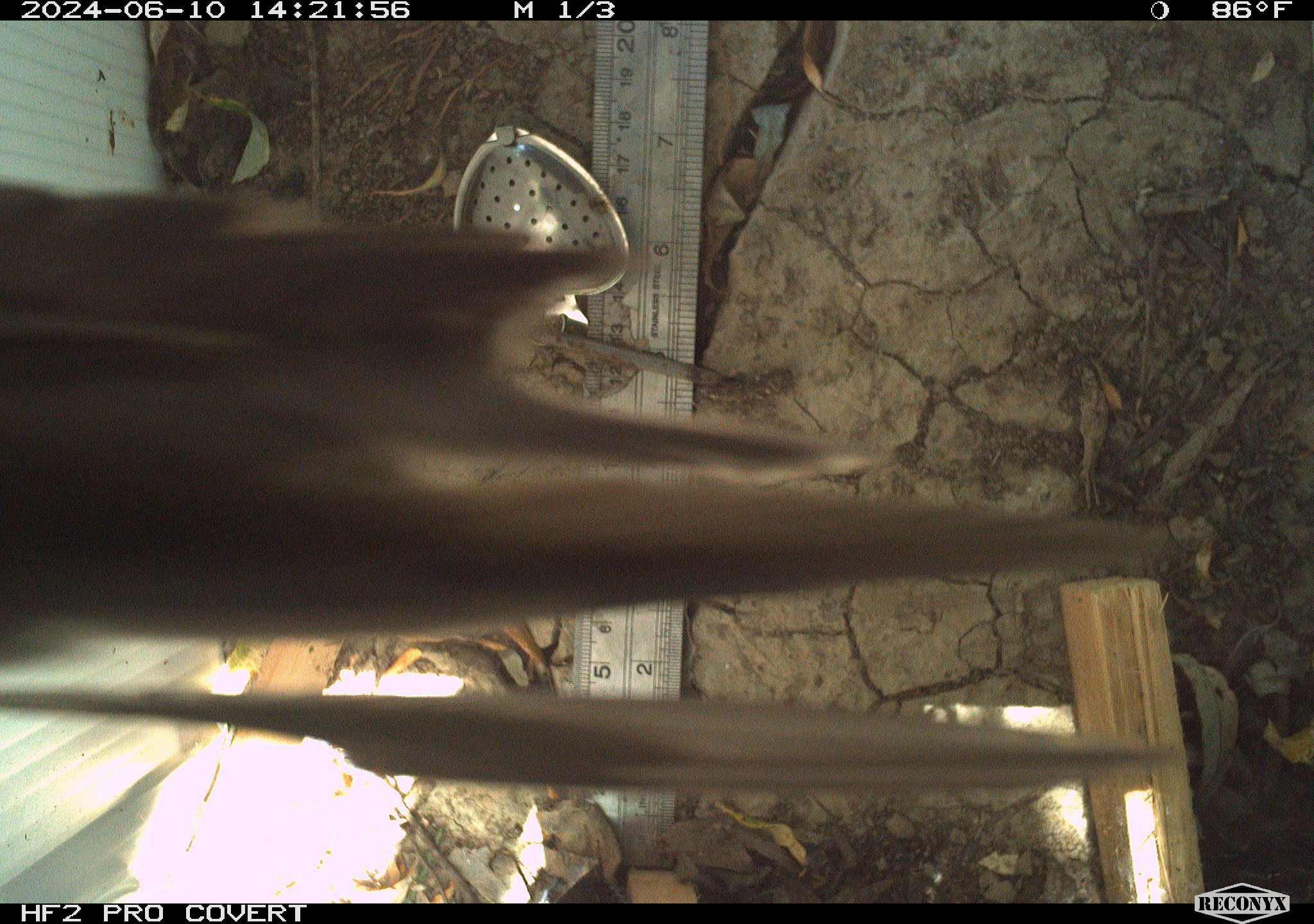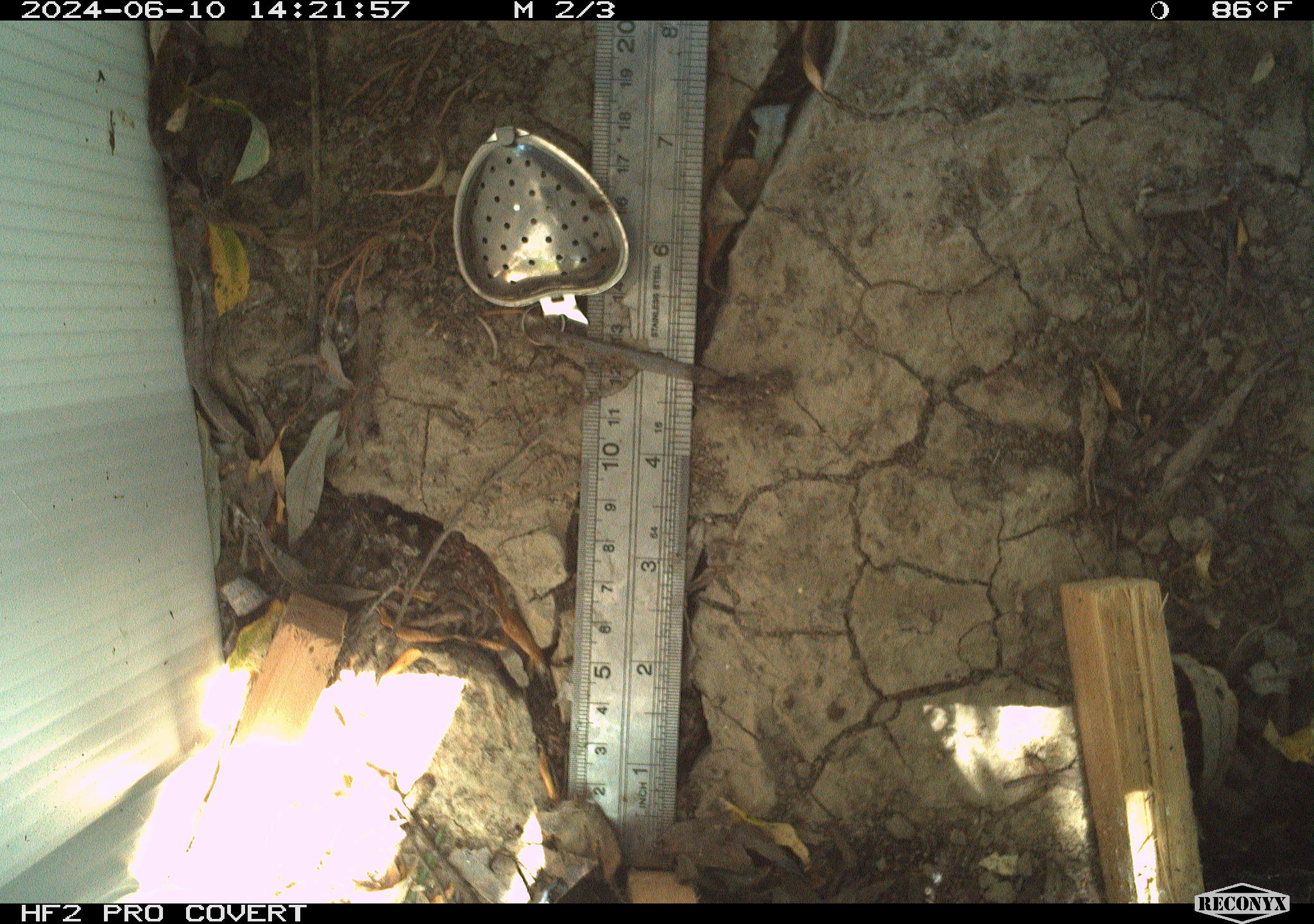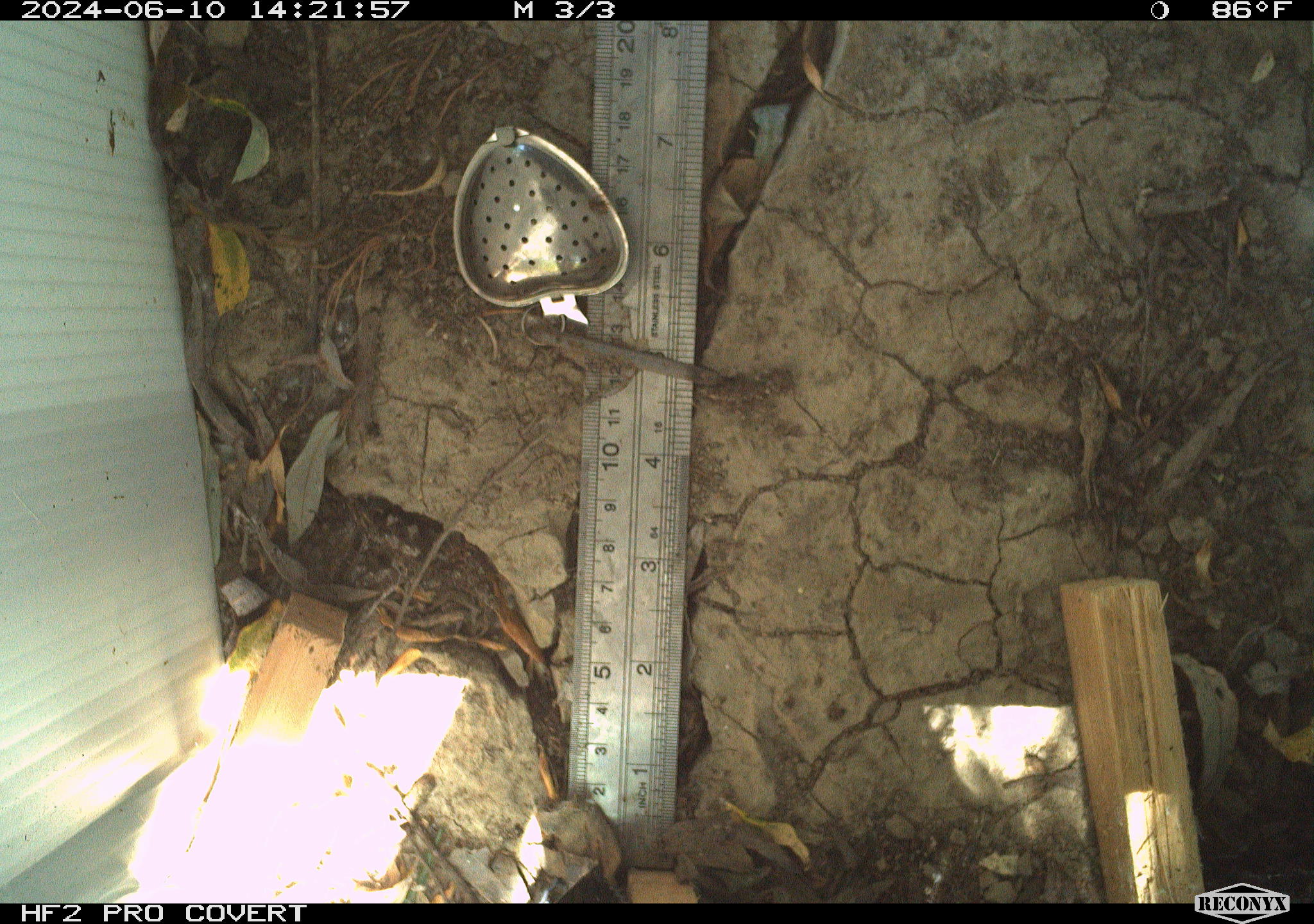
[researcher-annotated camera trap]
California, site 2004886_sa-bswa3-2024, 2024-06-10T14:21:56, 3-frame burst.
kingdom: Animalia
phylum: Chordata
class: Aves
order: Passeriformes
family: Troglodytidae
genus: Thryomanes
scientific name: Thryomanes bewickii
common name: bewick's wren